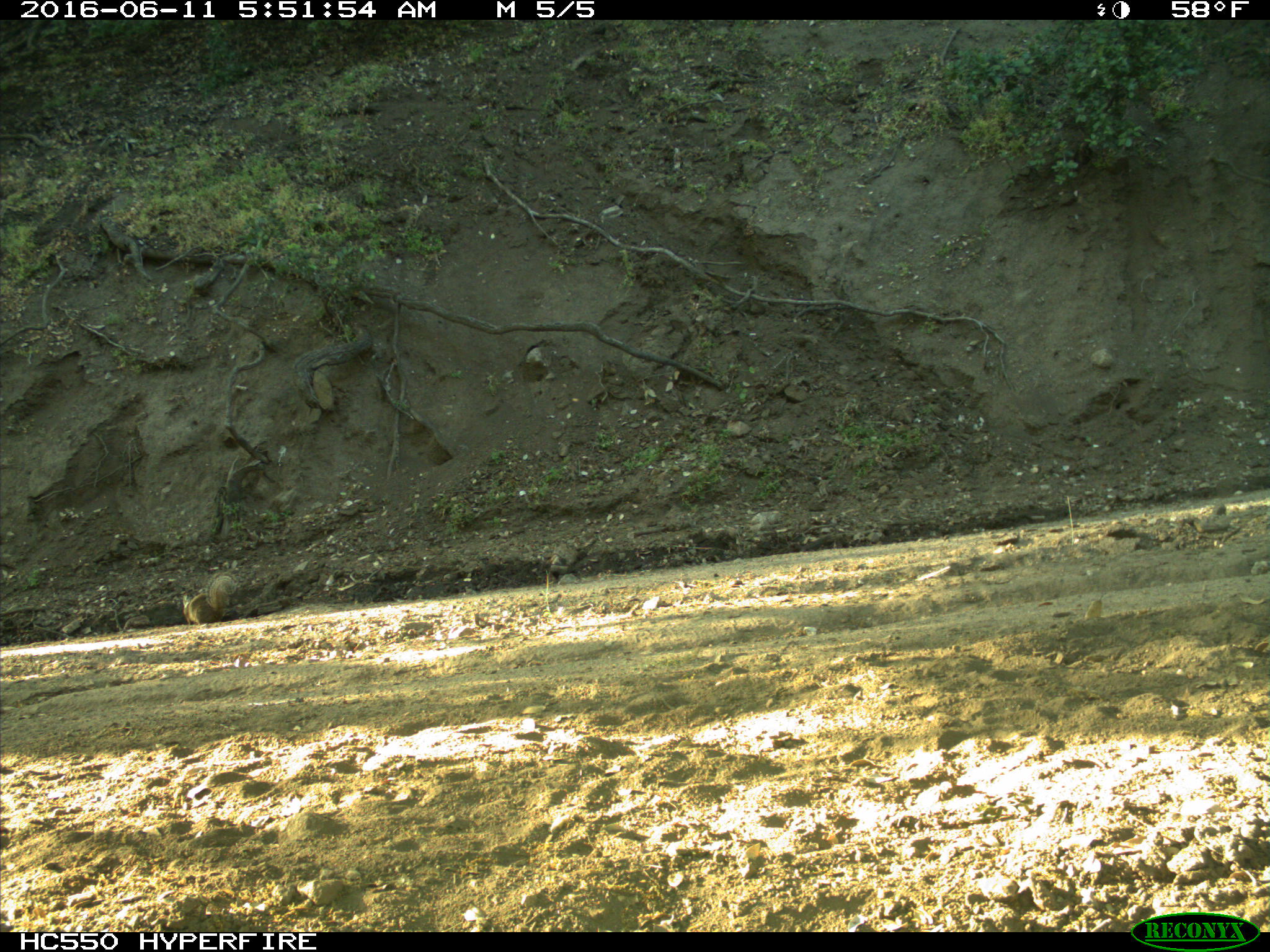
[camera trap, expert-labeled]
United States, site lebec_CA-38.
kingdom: Animalia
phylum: Chordata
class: Mammalia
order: Rodentia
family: Sciuridae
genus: Otospermophilus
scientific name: Otospermophilus beecheyi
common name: california ground squirrel